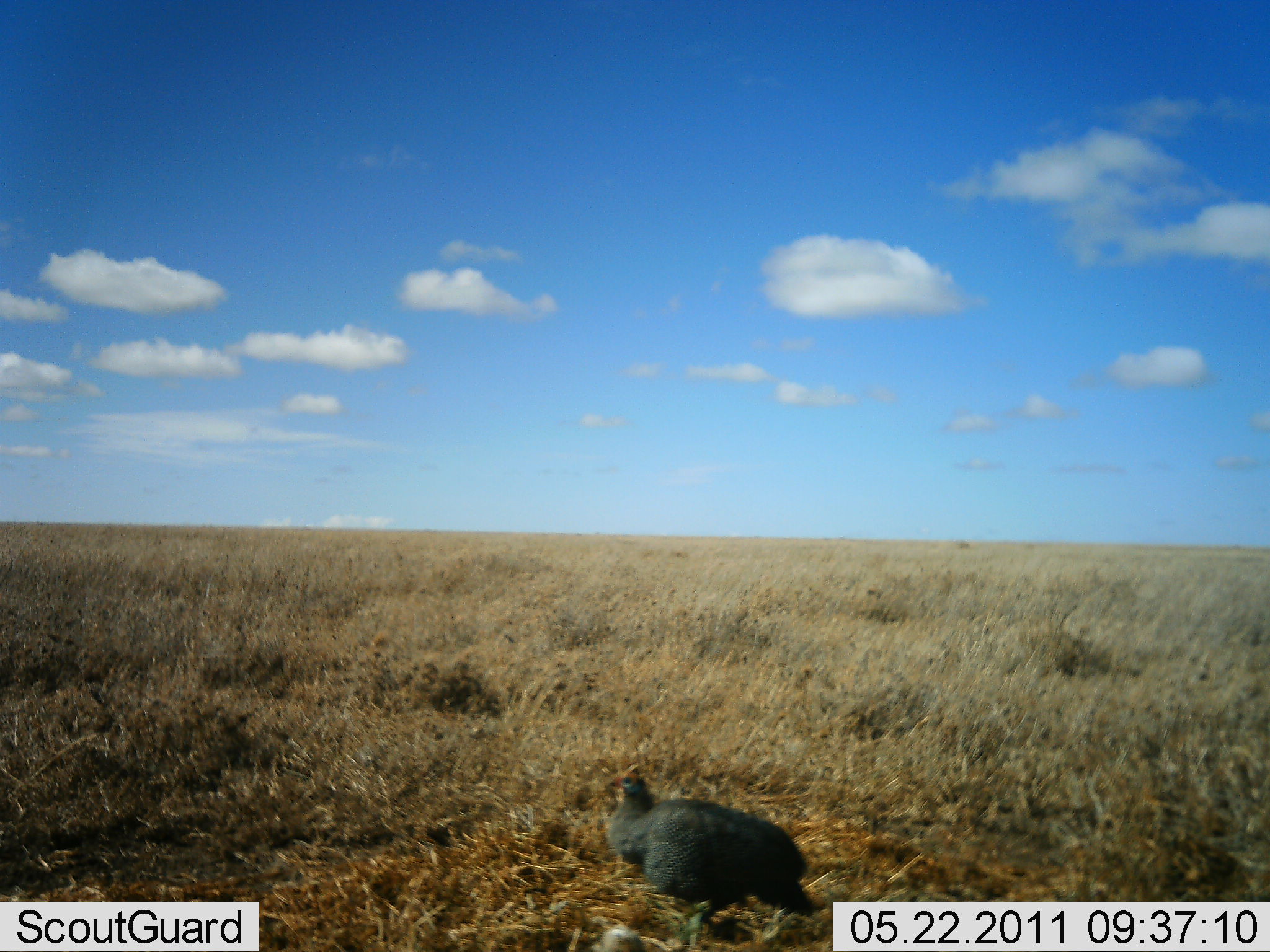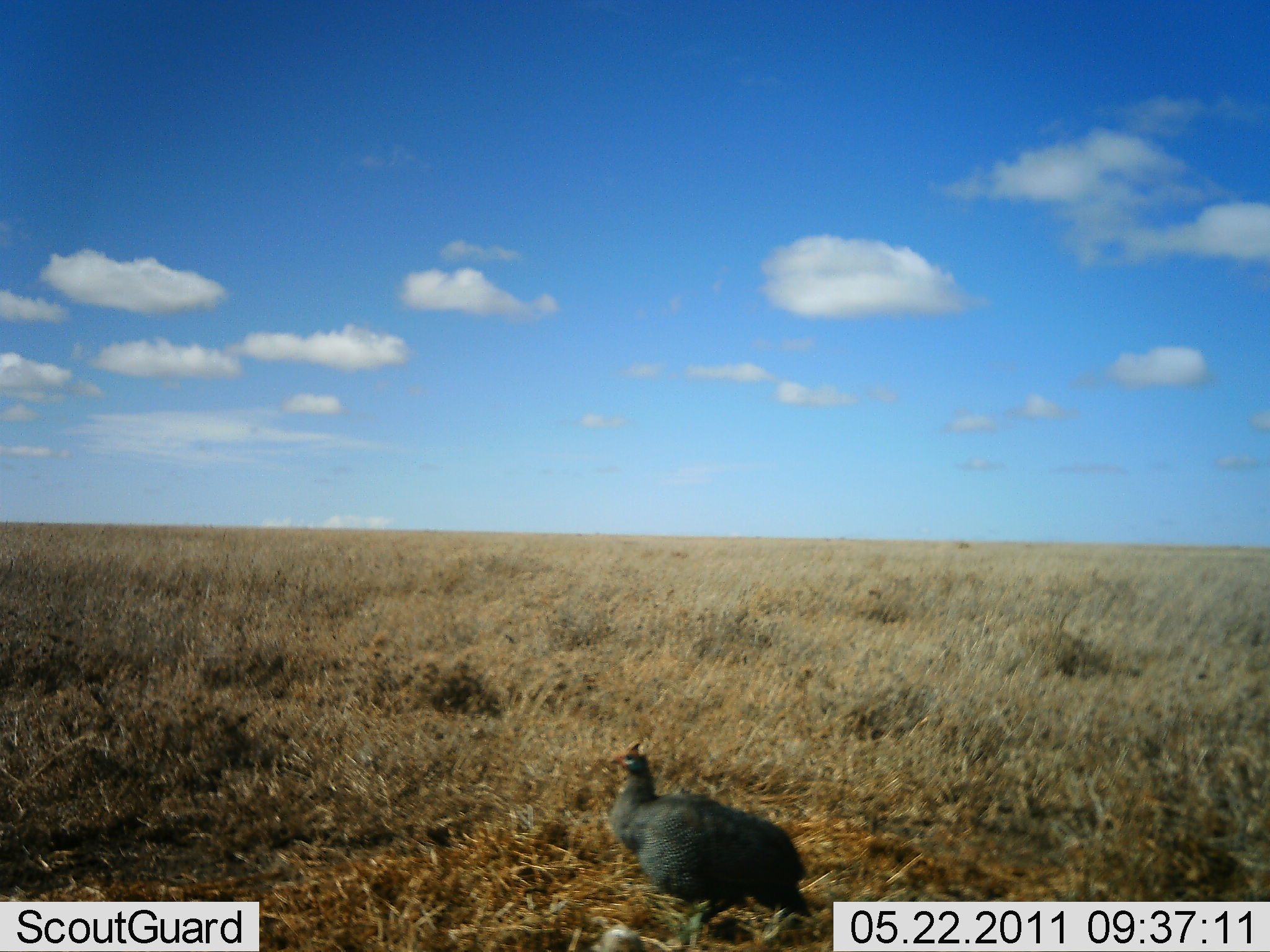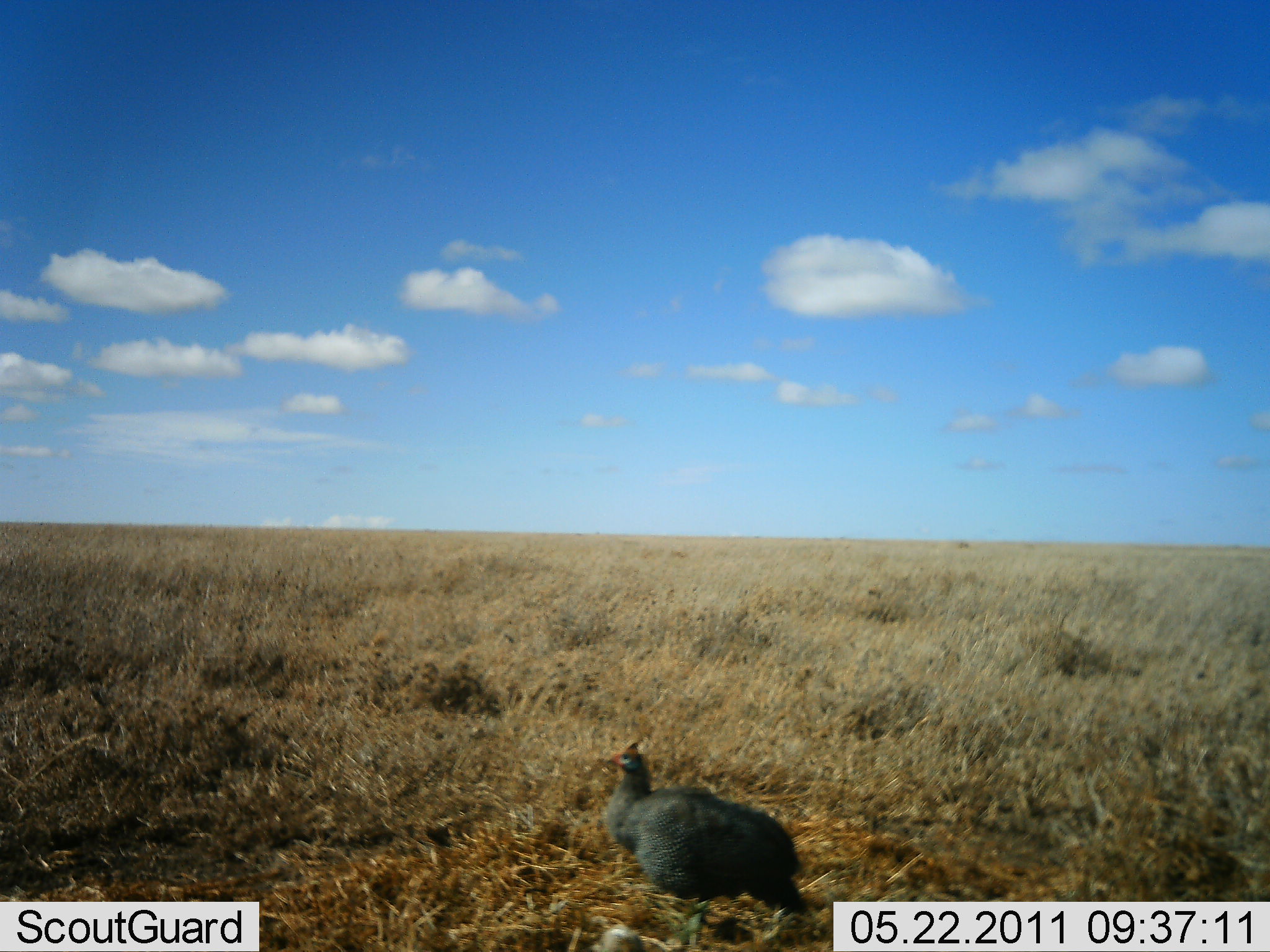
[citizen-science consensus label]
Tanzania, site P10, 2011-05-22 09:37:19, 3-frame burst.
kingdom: Animalia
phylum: Chordata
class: Aves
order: Galliformes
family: Numididae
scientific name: Numididae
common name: guinea fowl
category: guineafowl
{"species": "guineafowl (guinea fowl) (Numididae)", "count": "1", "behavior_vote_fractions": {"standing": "67%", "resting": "8%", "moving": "25%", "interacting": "0%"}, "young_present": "0%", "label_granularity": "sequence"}